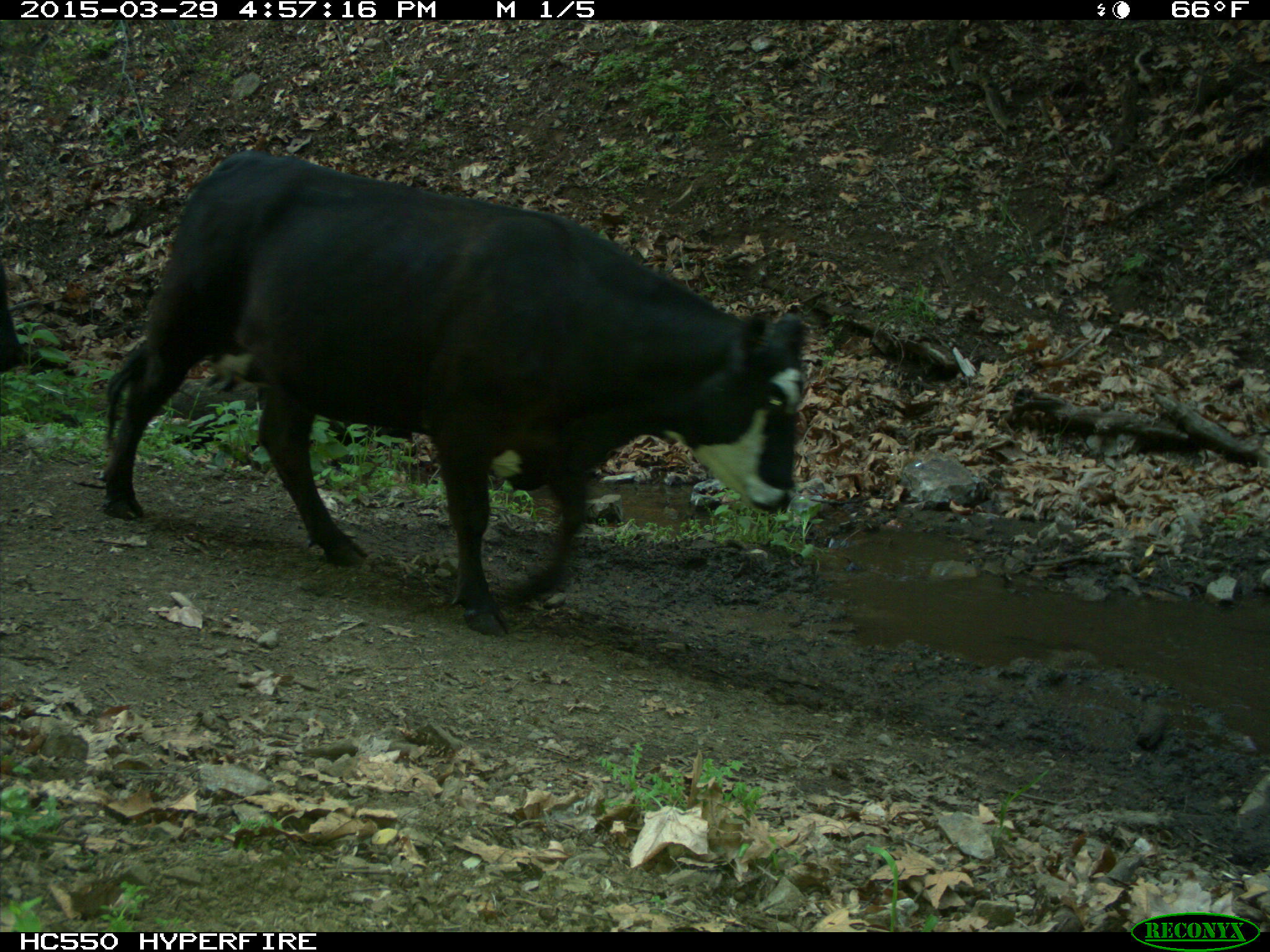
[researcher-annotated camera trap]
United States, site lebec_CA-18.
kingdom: Animalia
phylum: Chordata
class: Mammalia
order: Artiodactyla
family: Bovidae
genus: Bos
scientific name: Bos taurus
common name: domestic cow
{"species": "Bos taurus (domestic cow)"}